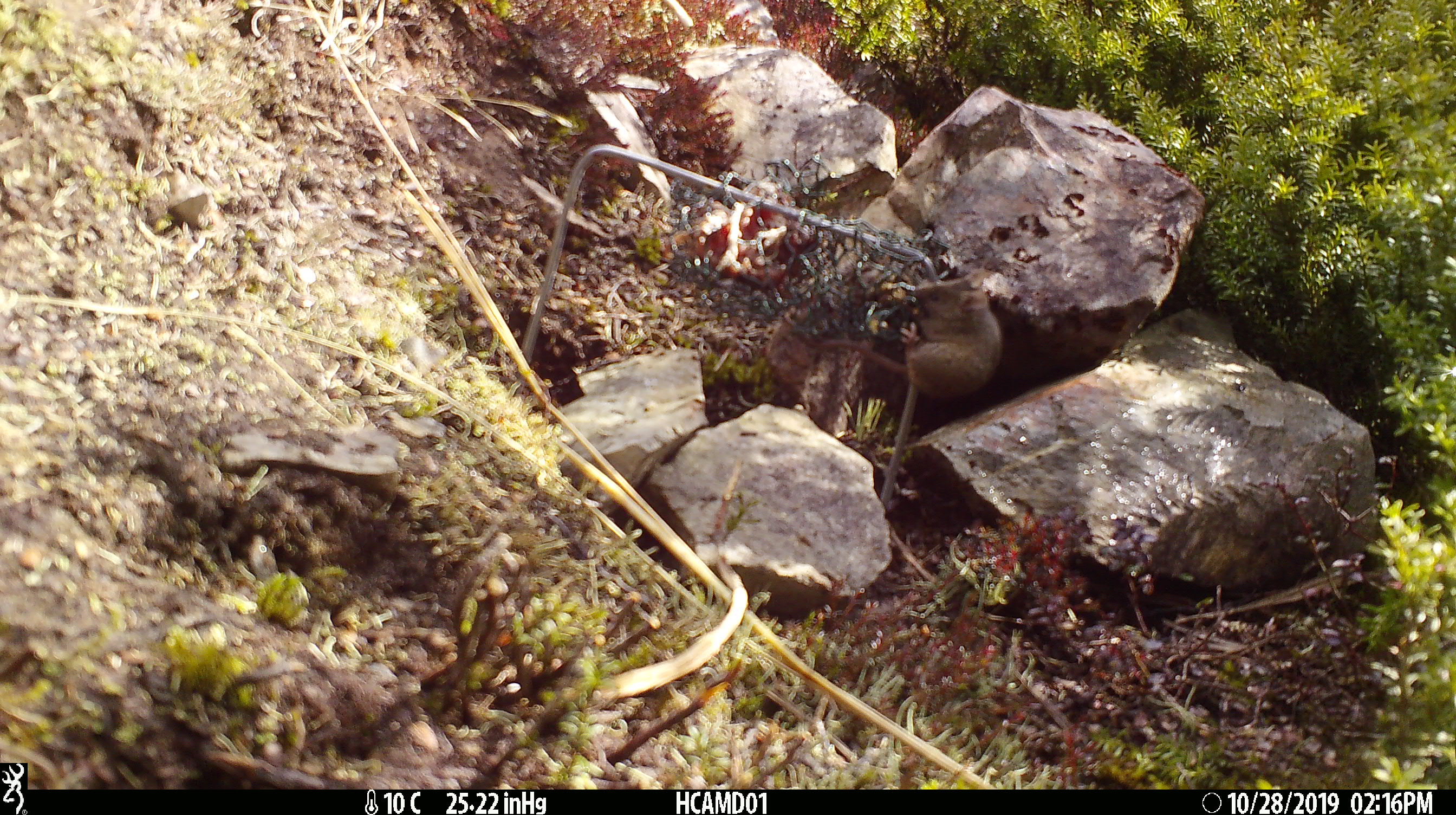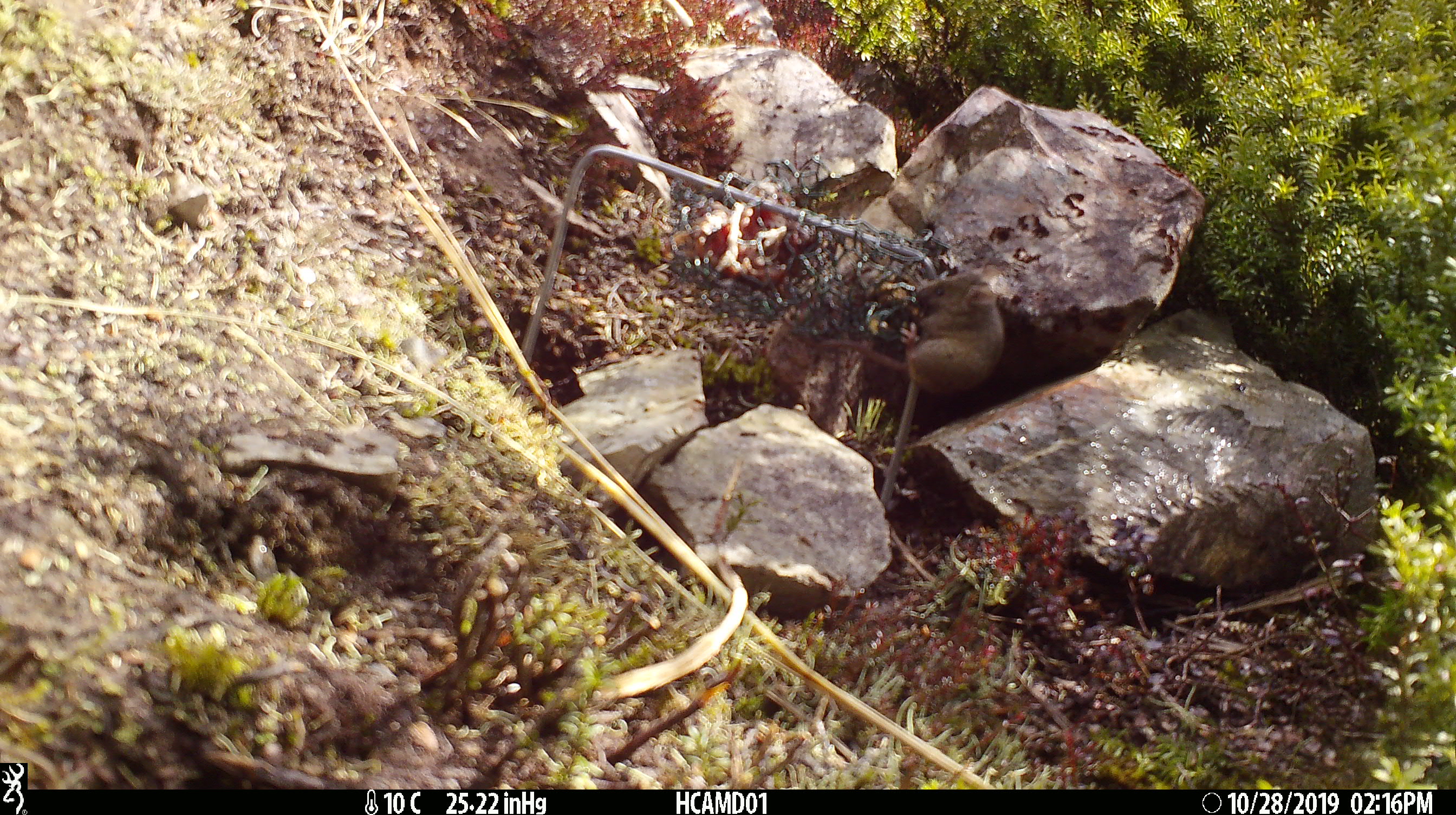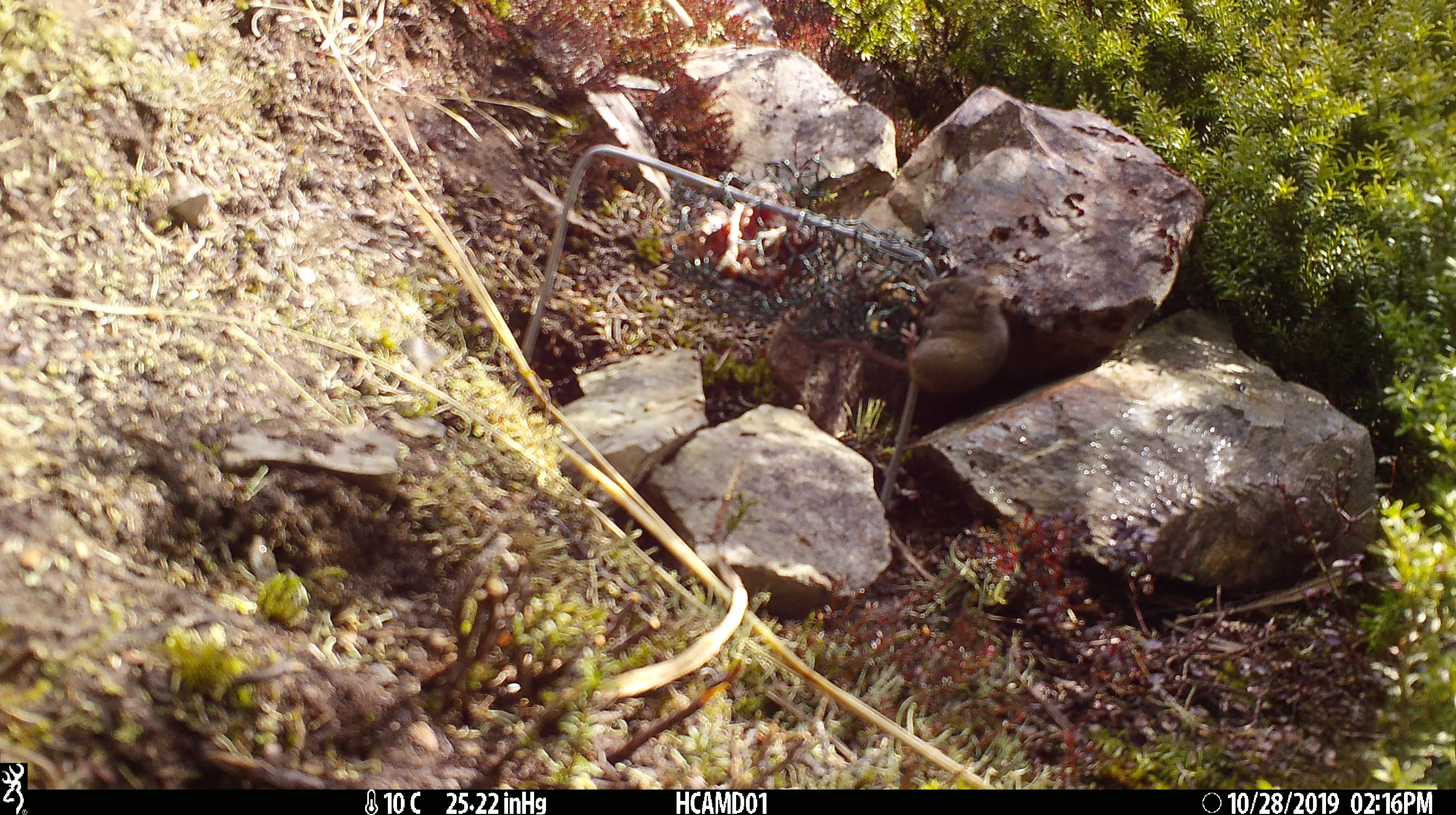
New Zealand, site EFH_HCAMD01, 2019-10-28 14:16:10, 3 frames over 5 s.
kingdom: Animalia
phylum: Chordata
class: Mammalia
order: Rodentia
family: Muridae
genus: Mus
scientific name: Mus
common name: mouse